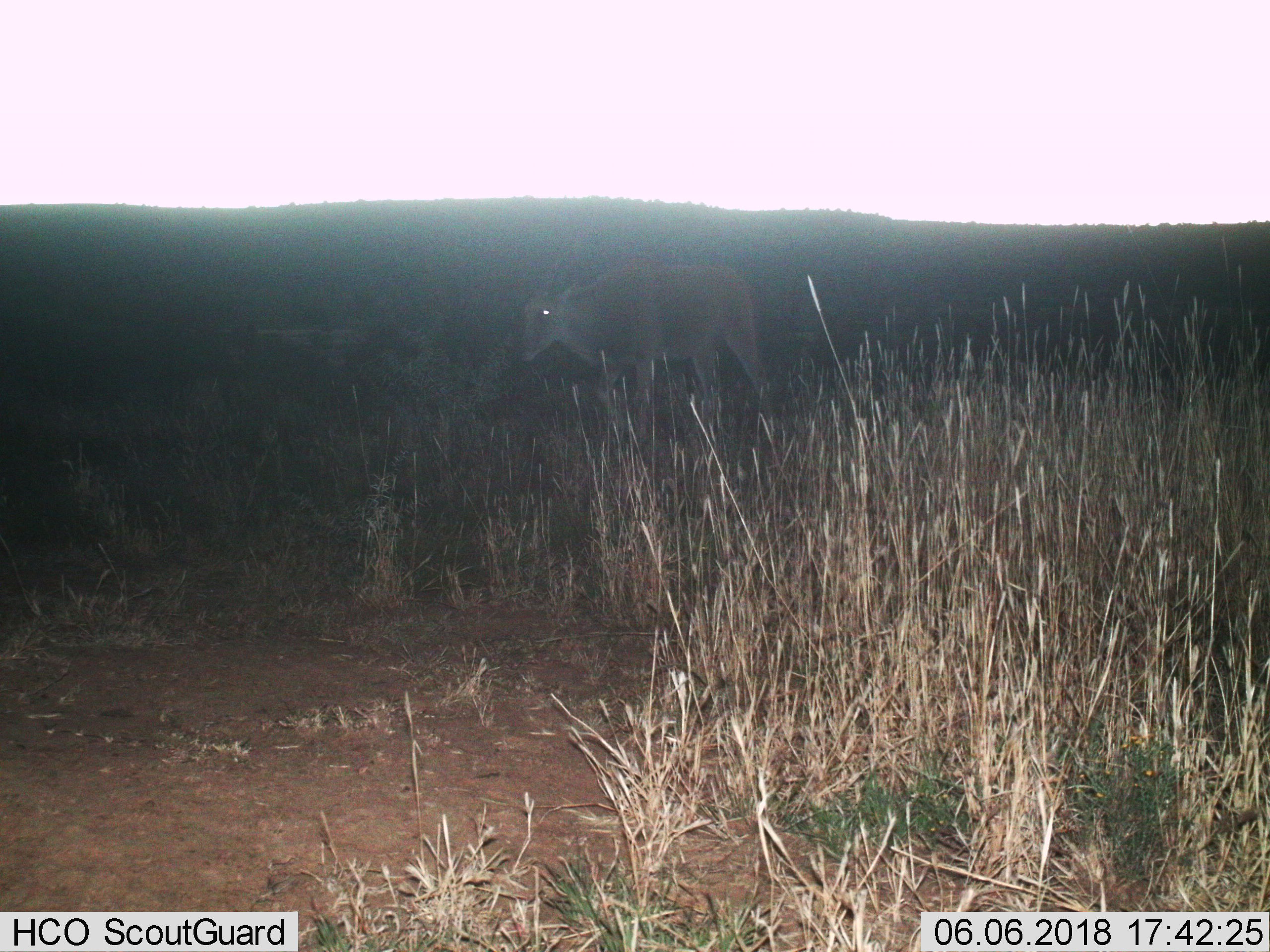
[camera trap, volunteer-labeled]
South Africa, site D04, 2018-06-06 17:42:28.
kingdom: Animalia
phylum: Chordata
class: Mammalia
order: Artiodactyla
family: Bovidae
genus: Tragelaphus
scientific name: Tragelaphus oryx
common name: eland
Eland (Tragelaphus oryx), count 1. Behavior (volunteer vote fractions): standing 12%, resting 0%, moving 88%, interacting 0%. Young present (vote fraction): 0%. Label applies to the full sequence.